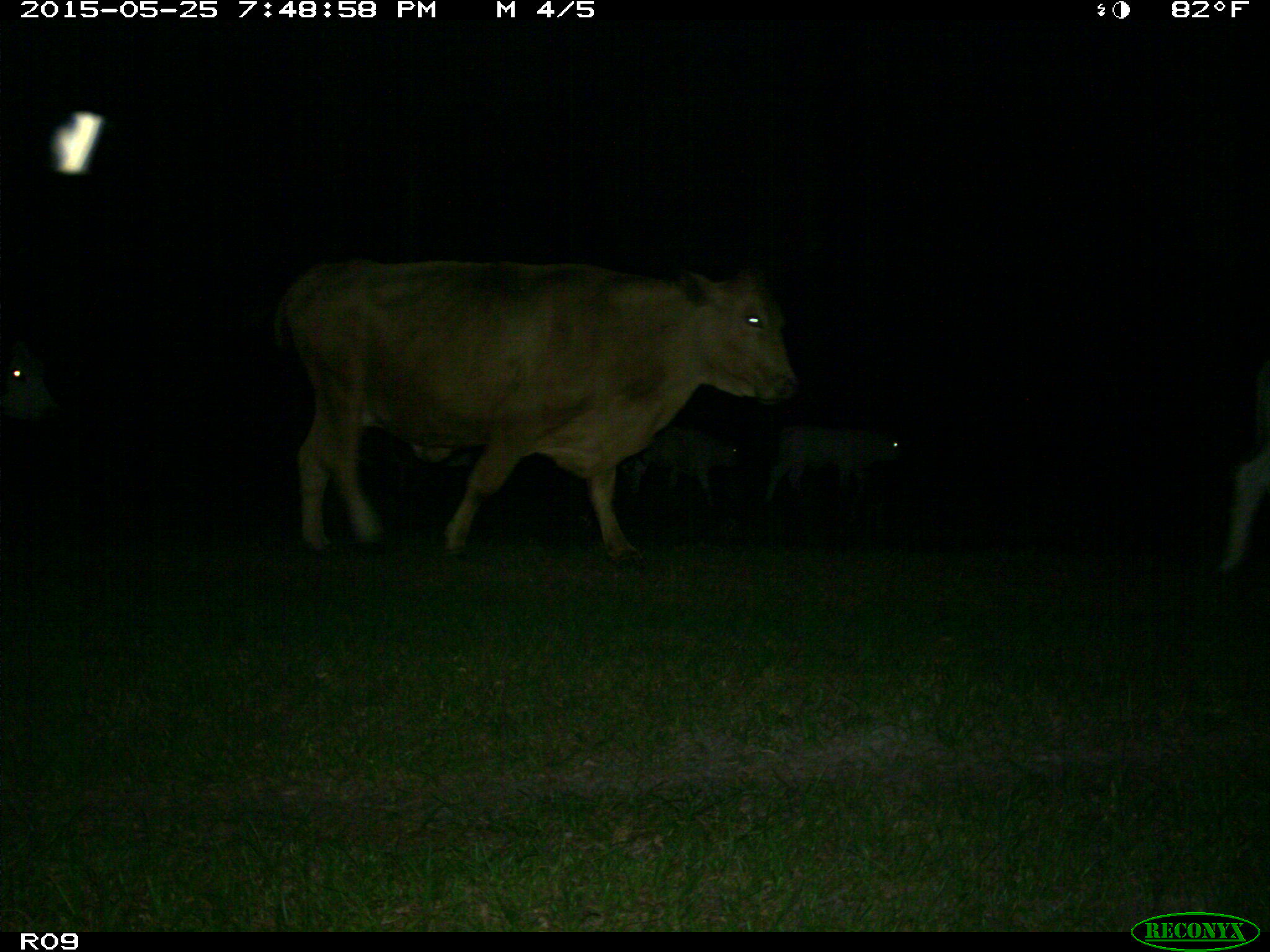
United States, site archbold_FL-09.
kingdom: Animalia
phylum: Chordata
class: Mammalia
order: Artiodactyla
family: Bovidae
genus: Bos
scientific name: Bos taurus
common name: domestic cow